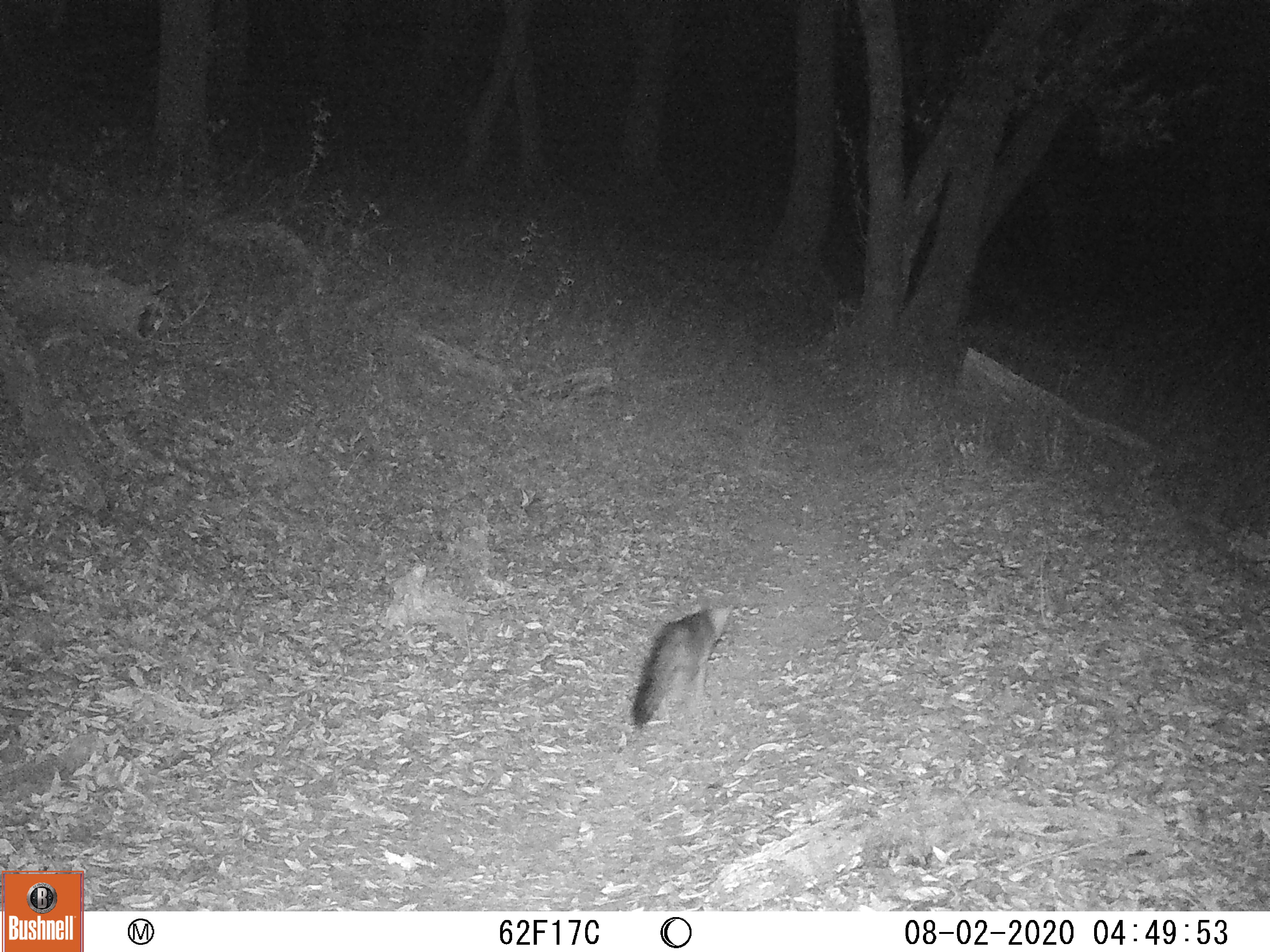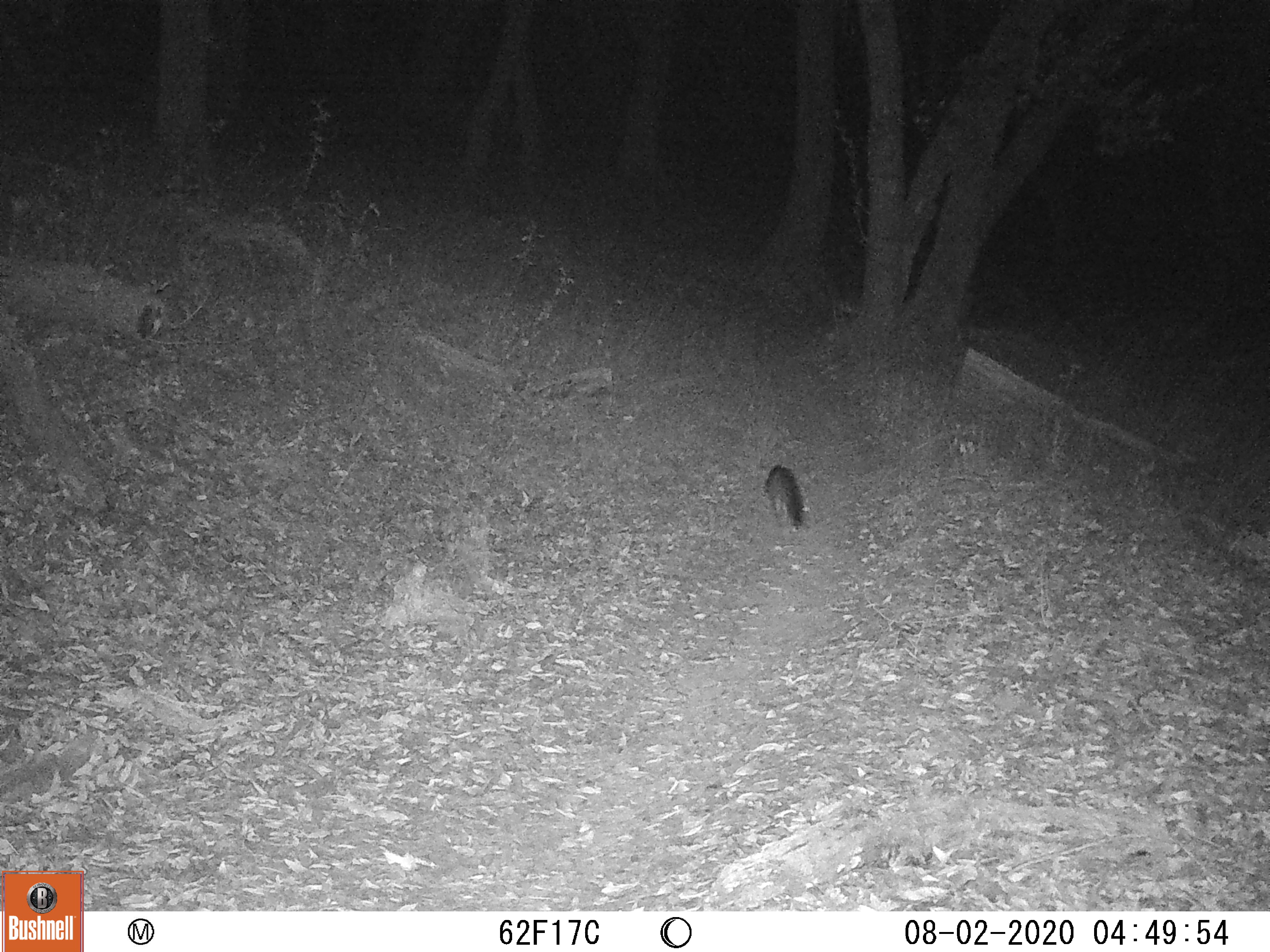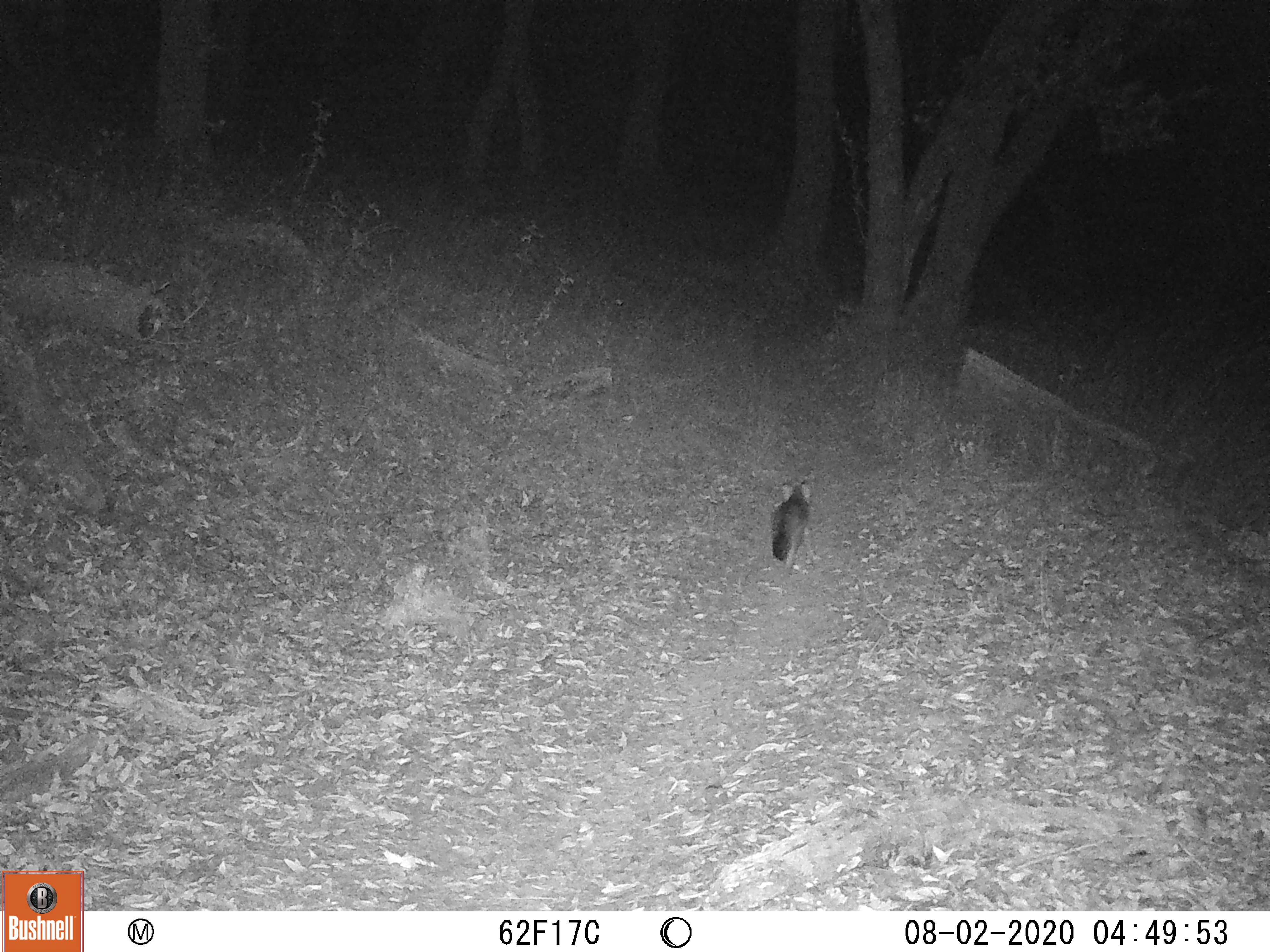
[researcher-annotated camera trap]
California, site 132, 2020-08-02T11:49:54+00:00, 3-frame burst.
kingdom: Animalia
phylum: Chordata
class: Mammalia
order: Carnivora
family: Canidae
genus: Urocyon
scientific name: Urocyon cinereoargenteus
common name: gray fox